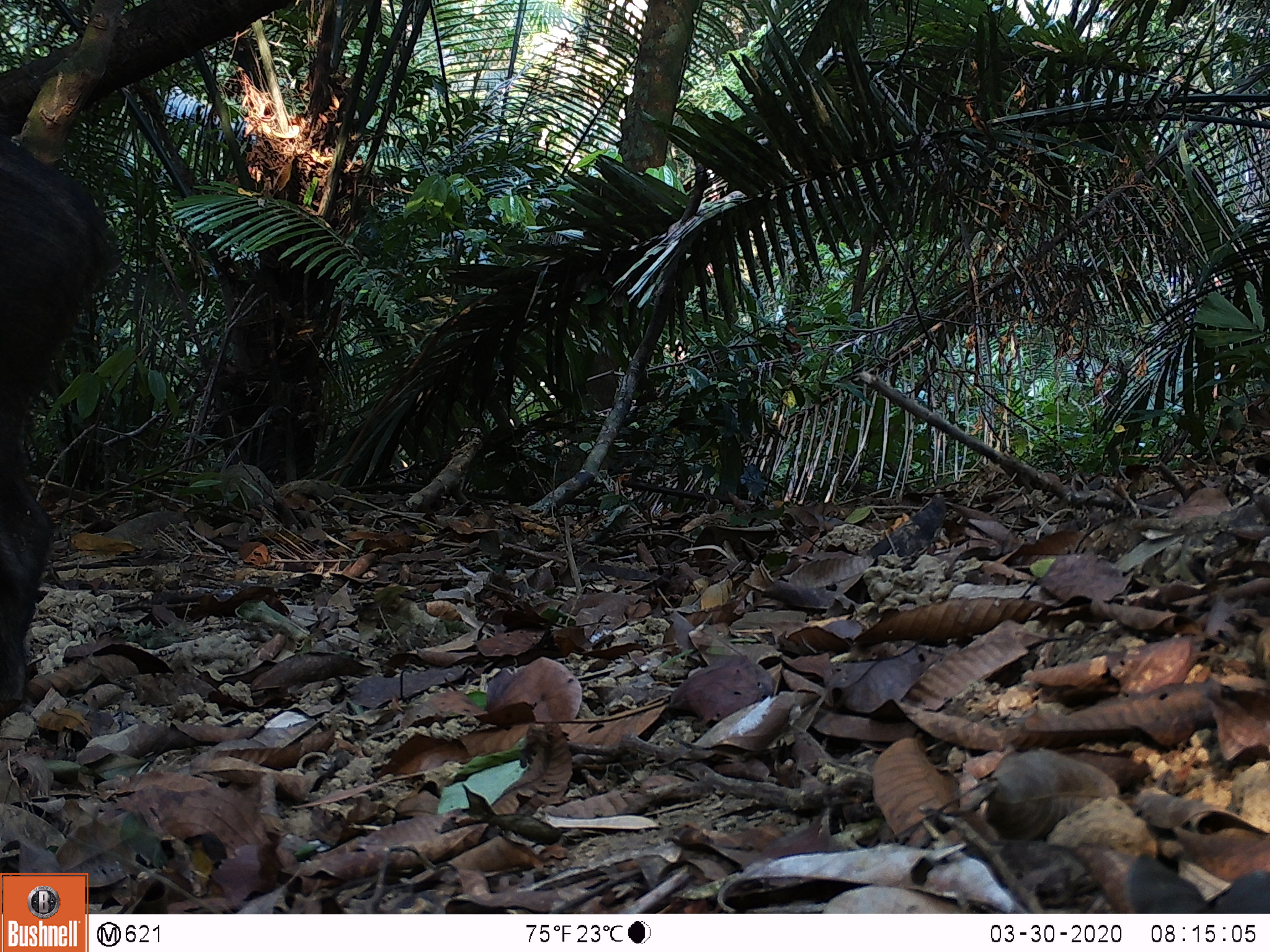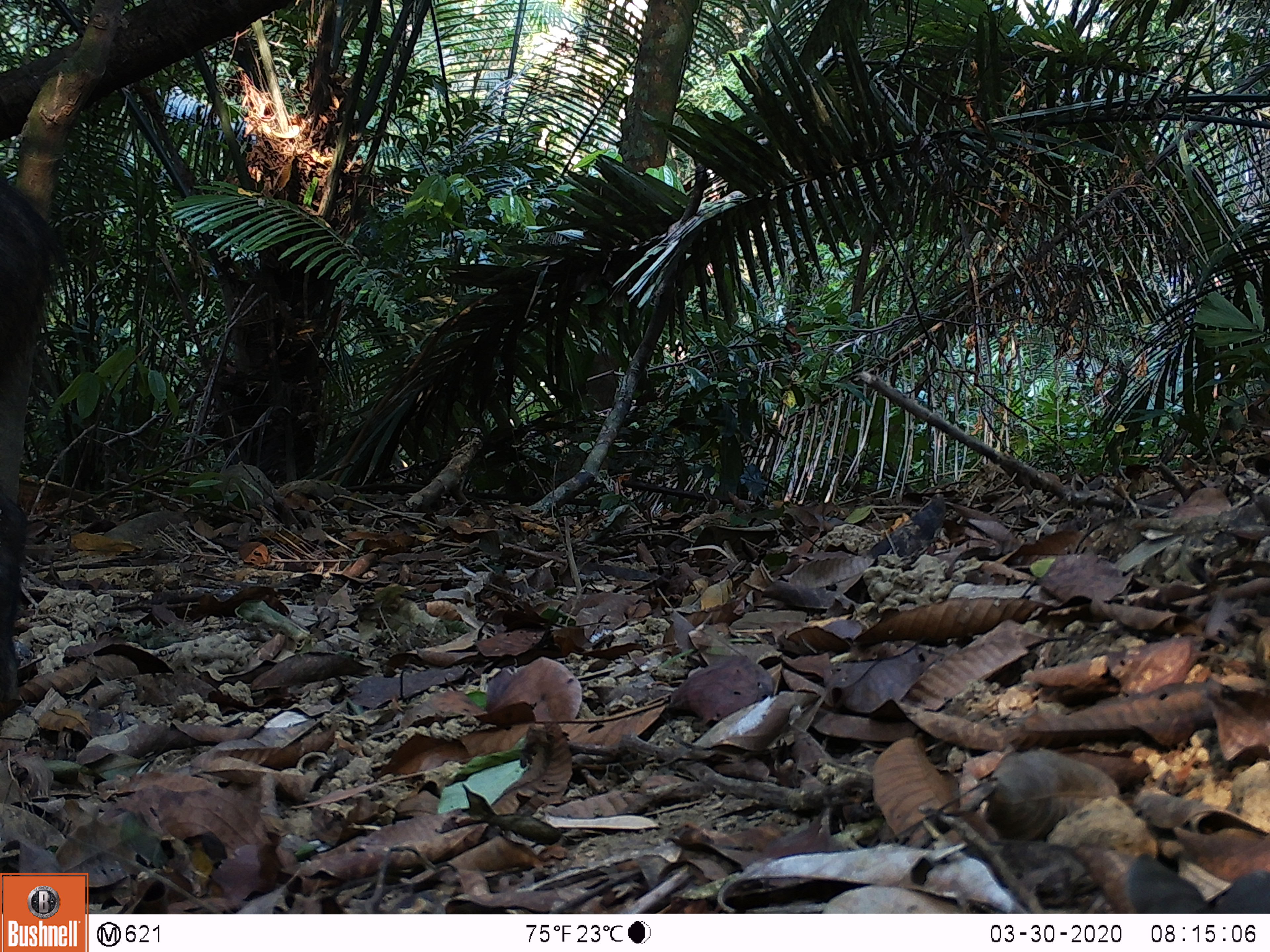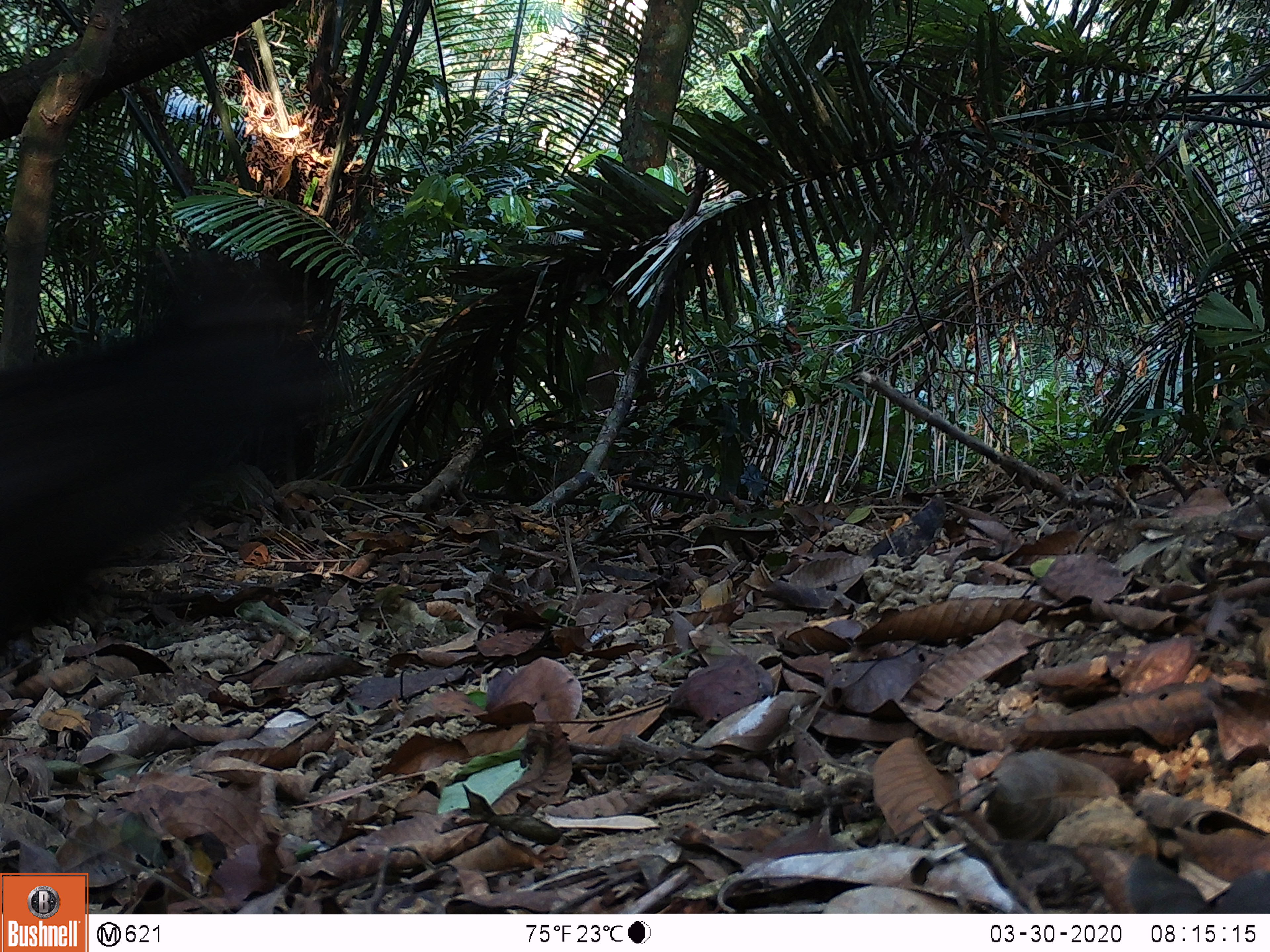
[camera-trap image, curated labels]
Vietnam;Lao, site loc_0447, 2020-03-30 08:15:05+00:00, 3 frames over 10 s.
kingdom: Animalia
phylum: Chordata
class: Mammalia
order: Artiodactyla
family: Suidae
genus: Sus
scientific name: Sus scrofa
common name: eurasian wild pig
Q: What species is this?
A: Eurasian wild pig (Sus scrofa).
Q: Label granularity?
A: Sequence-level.